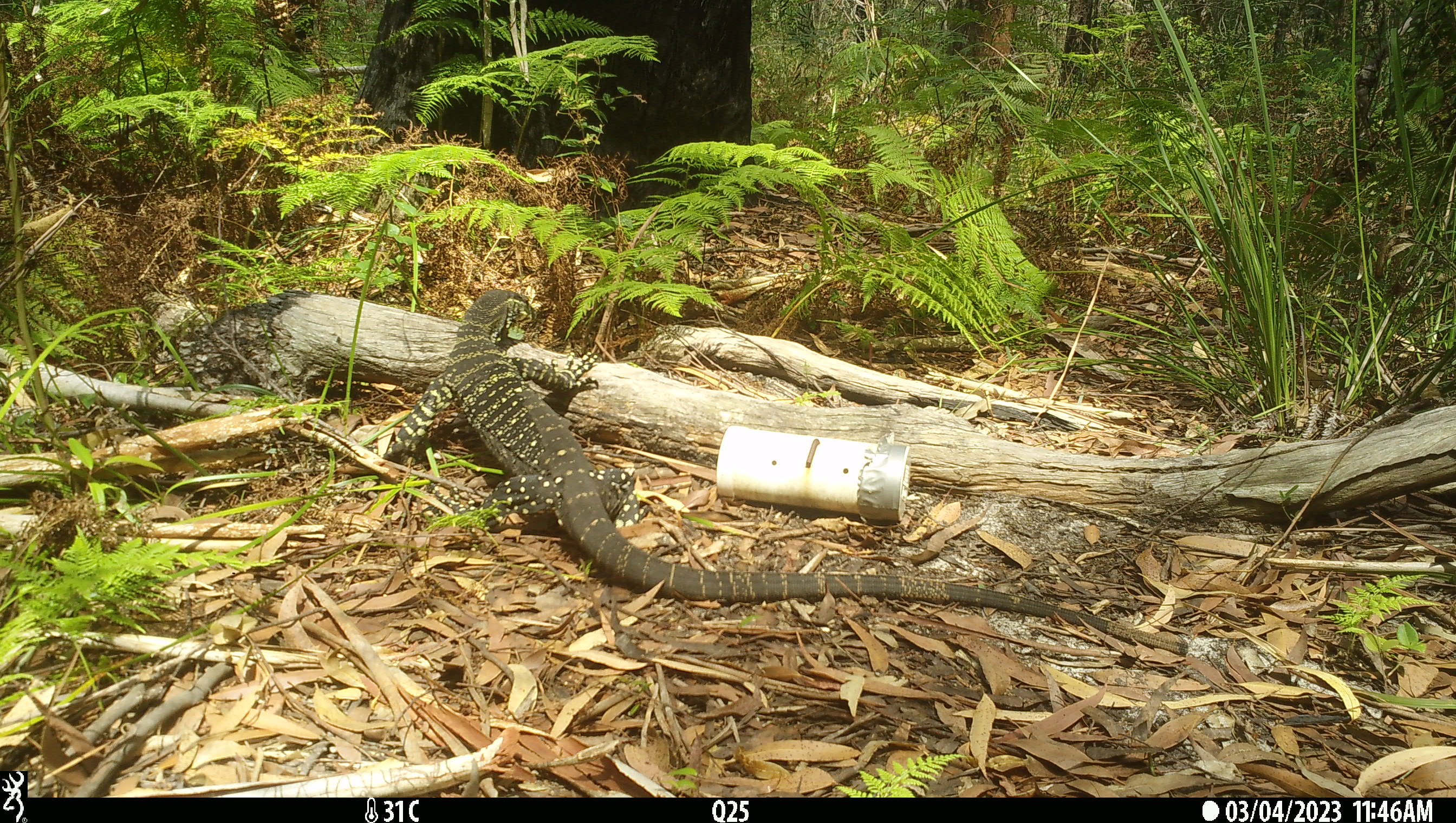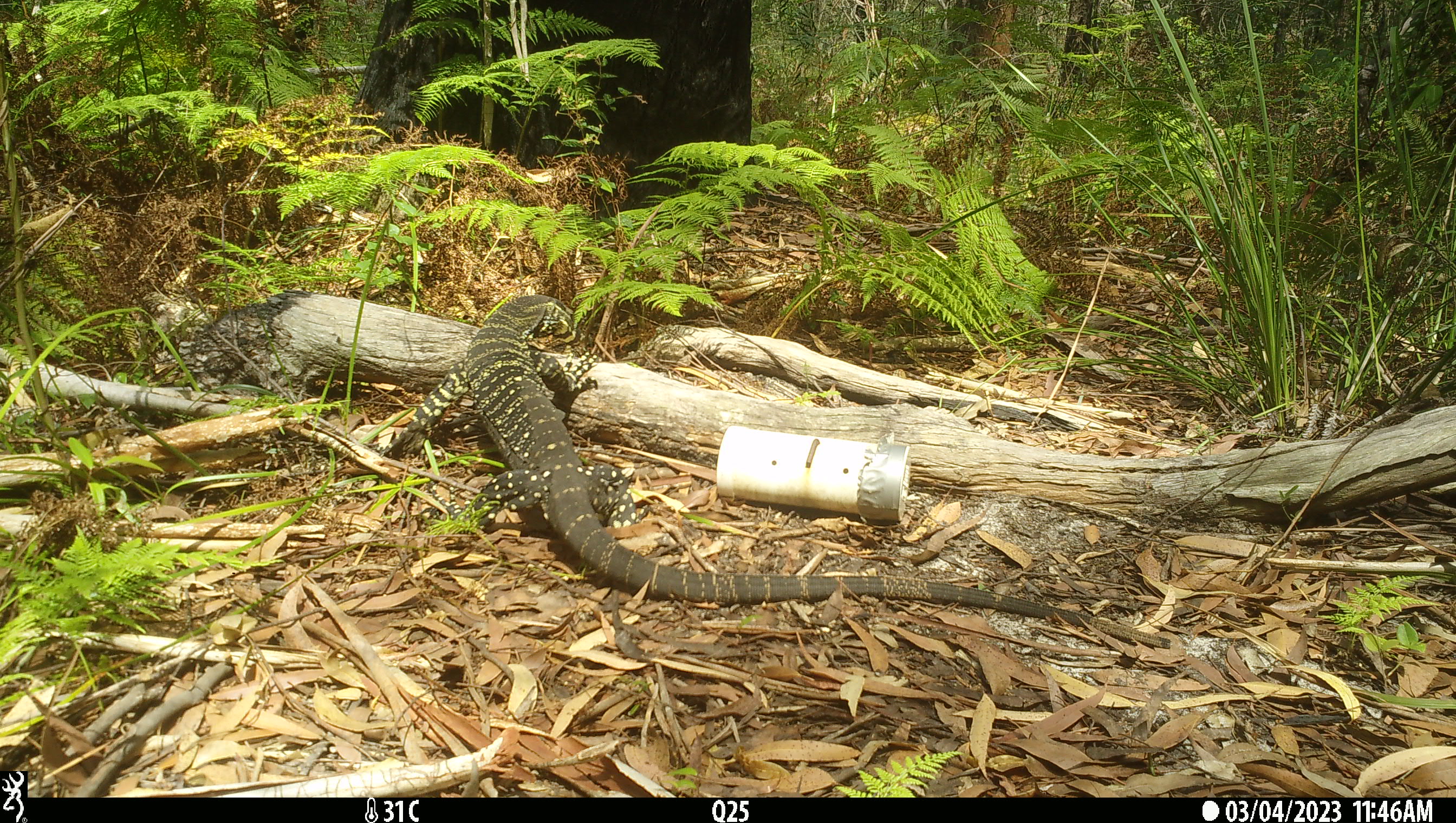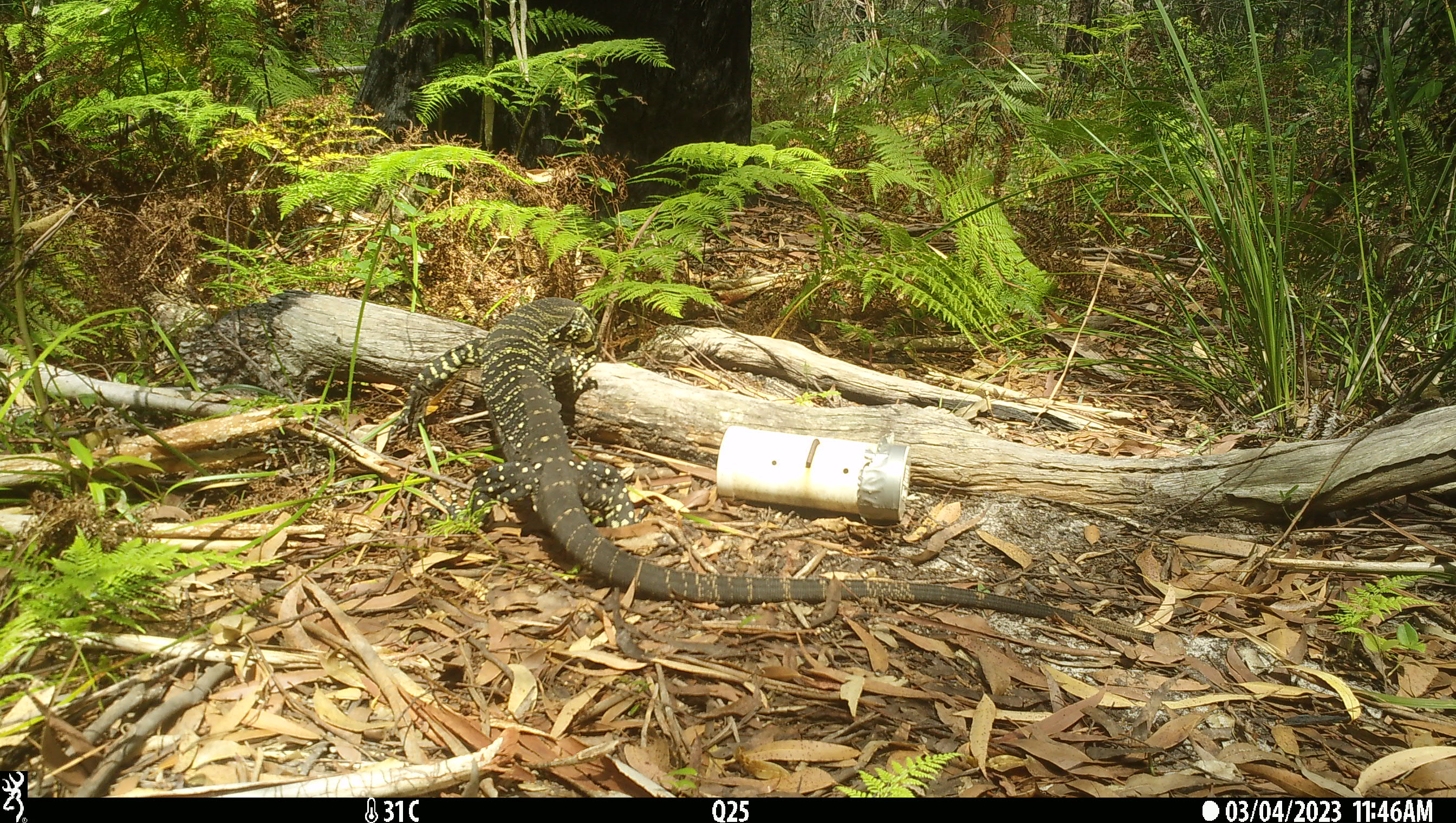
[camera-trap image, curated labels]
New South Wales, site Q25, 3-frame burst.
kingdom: Animalia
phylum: Chordata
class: Reptilia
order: Squamata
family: Varanidae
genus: Varanus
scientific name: Varanus varius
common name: lace monitor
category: goanna